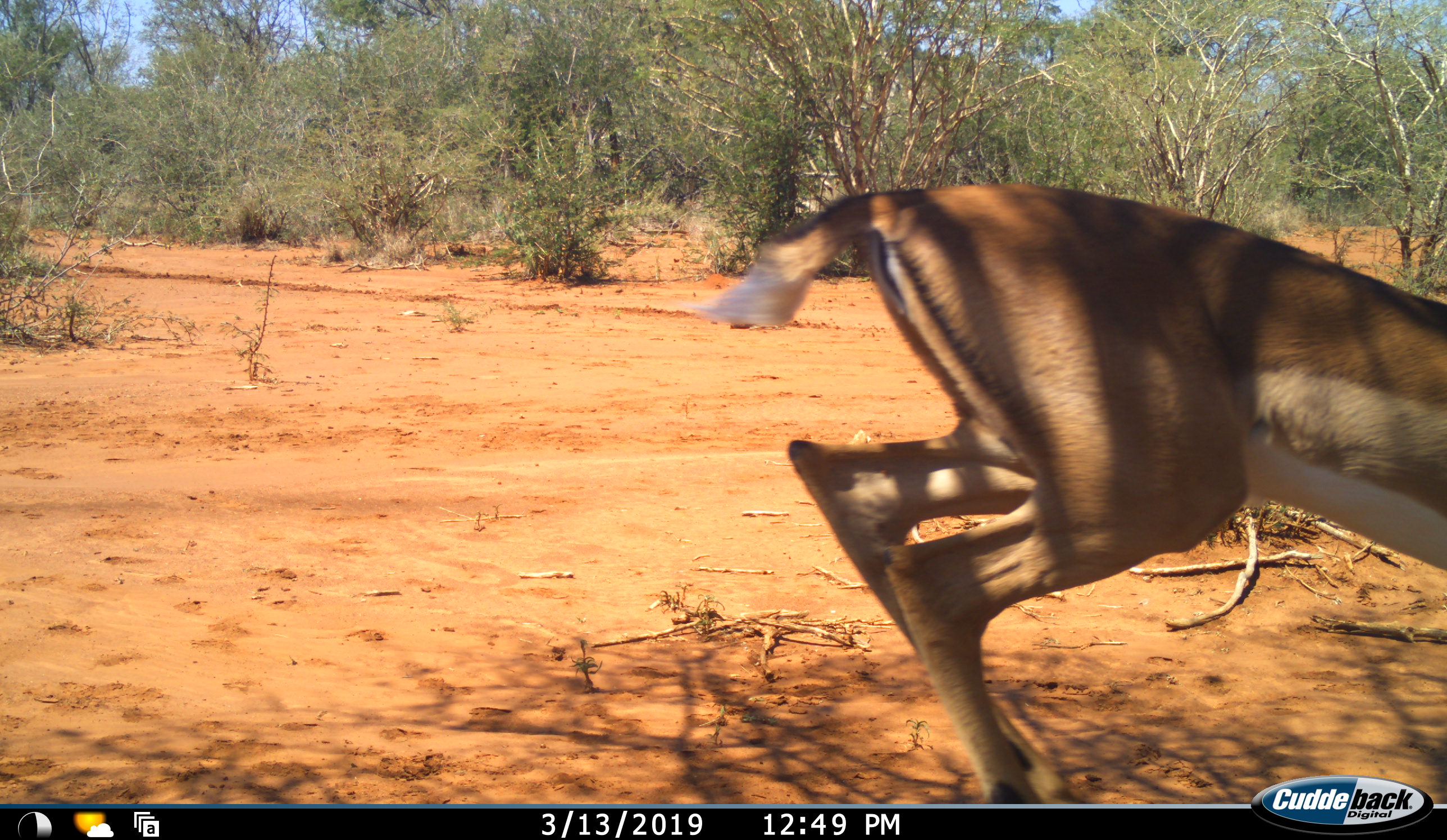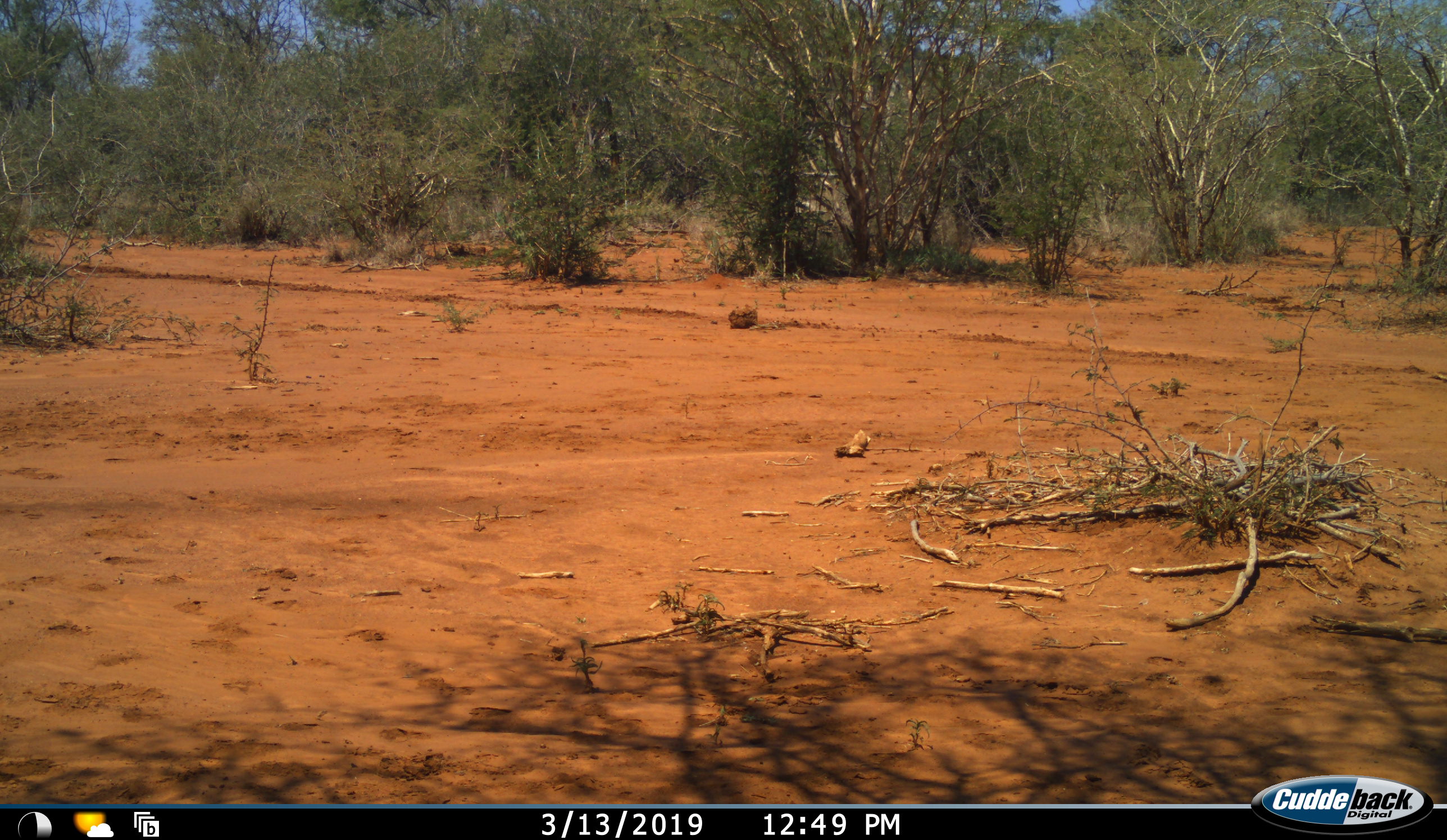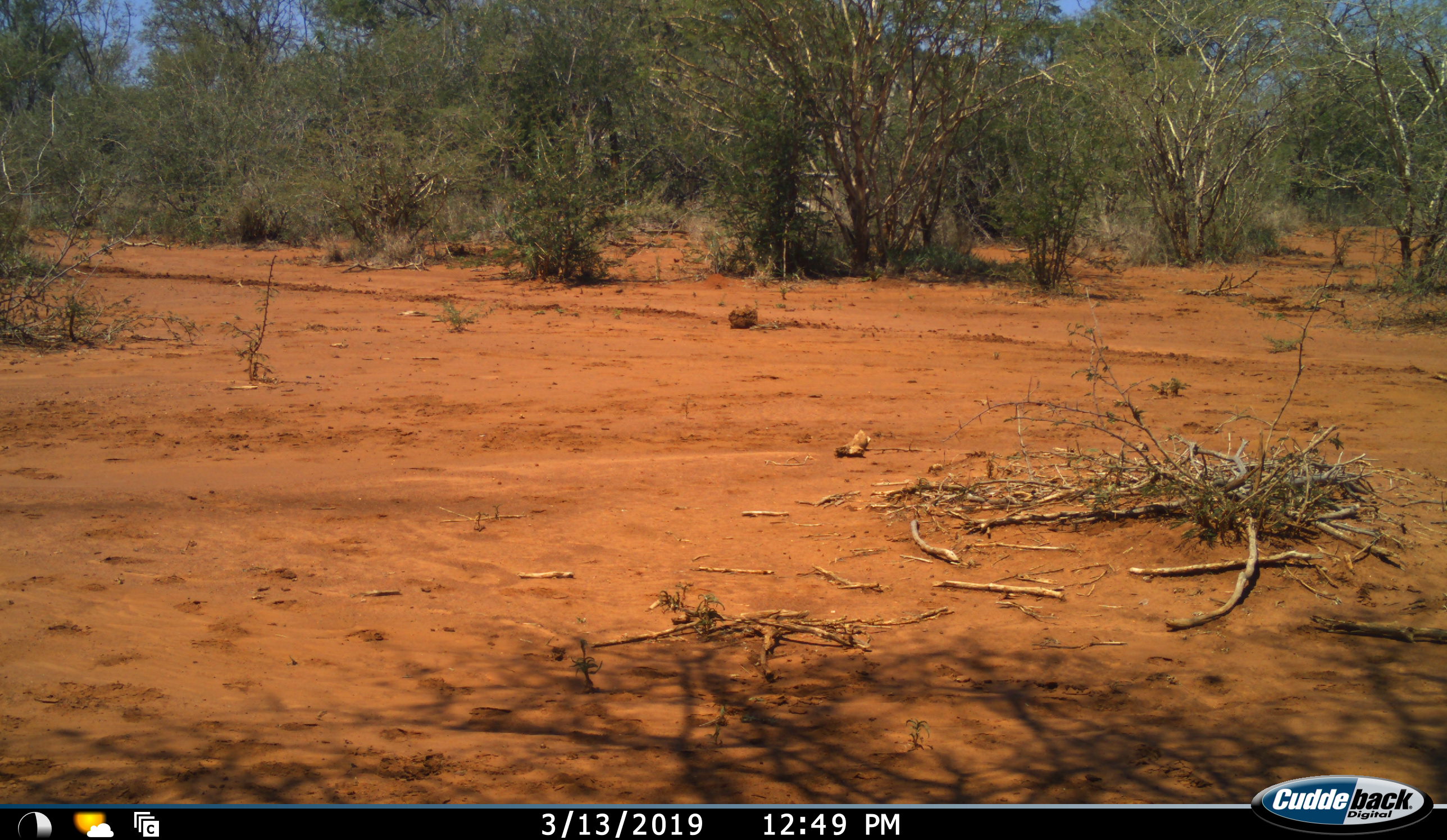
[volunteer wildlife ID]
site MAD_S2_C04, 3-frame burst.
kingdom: Animalia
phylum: Chordata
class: Mammalia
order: Artiodactyla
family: Bovidae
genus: Aepyceros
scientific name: Aepyceros melampus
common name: impala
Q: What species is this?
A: Impala (Aepyceros melampus).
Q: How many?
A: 1.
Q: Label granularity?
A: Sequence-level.